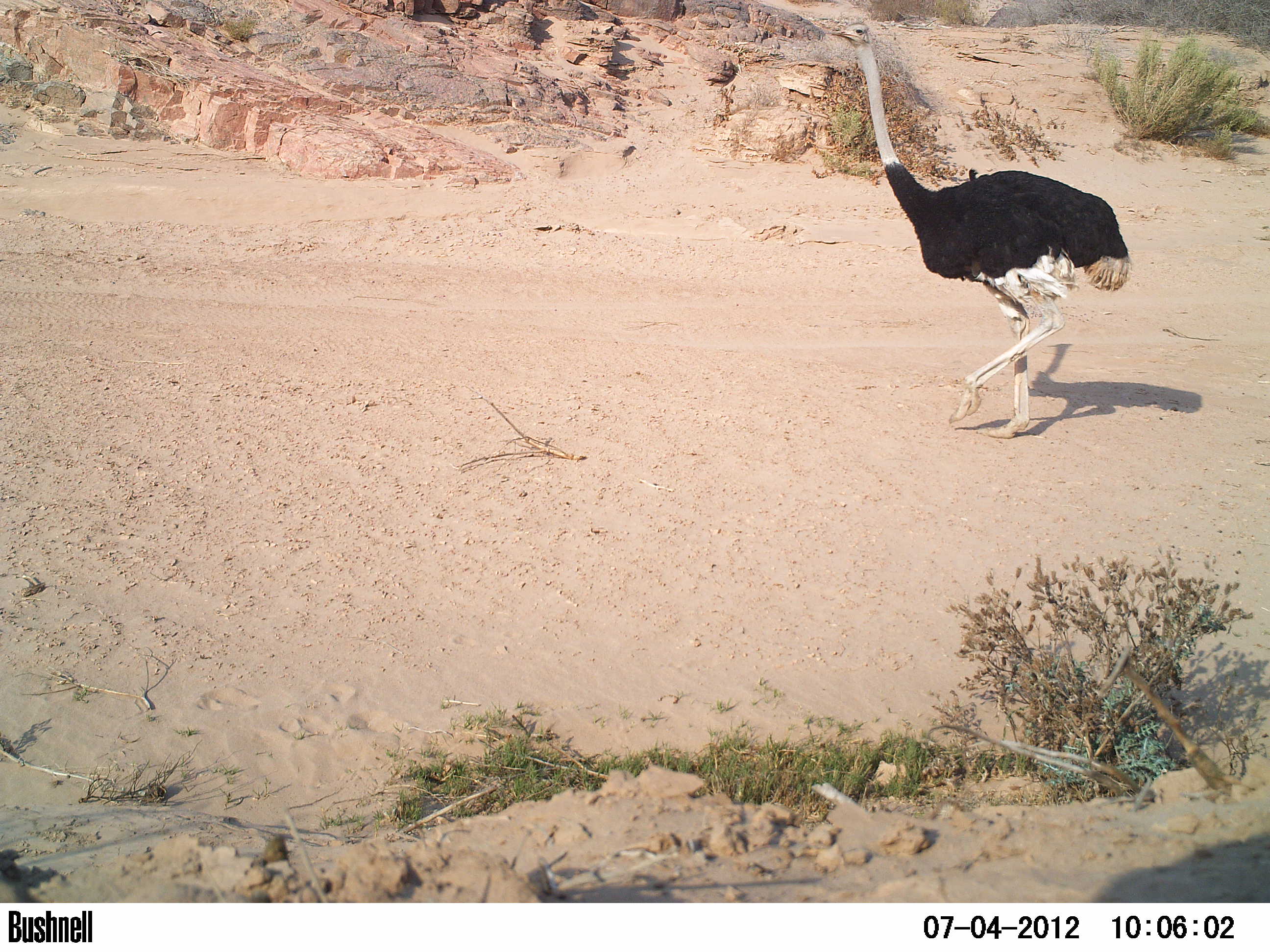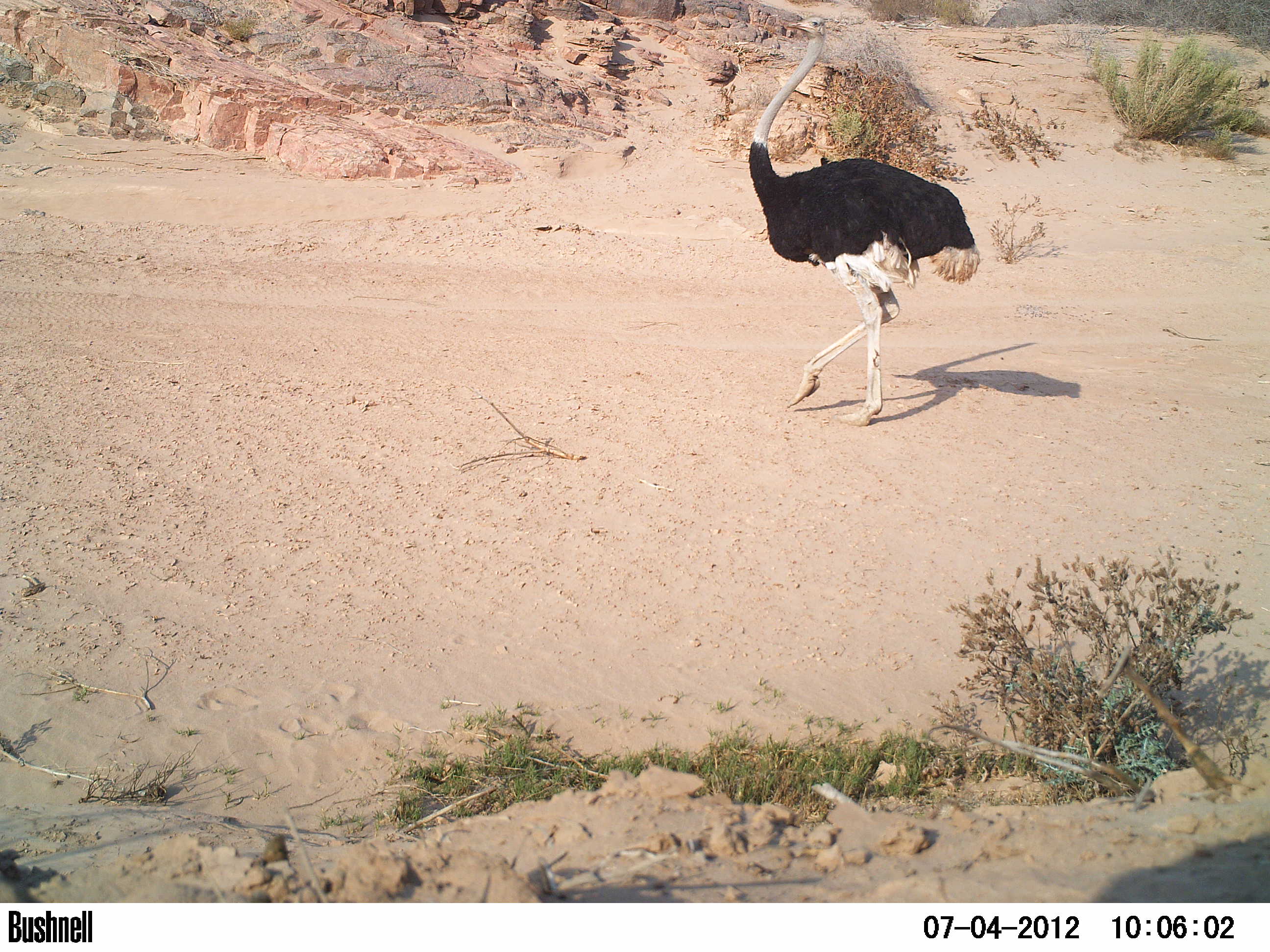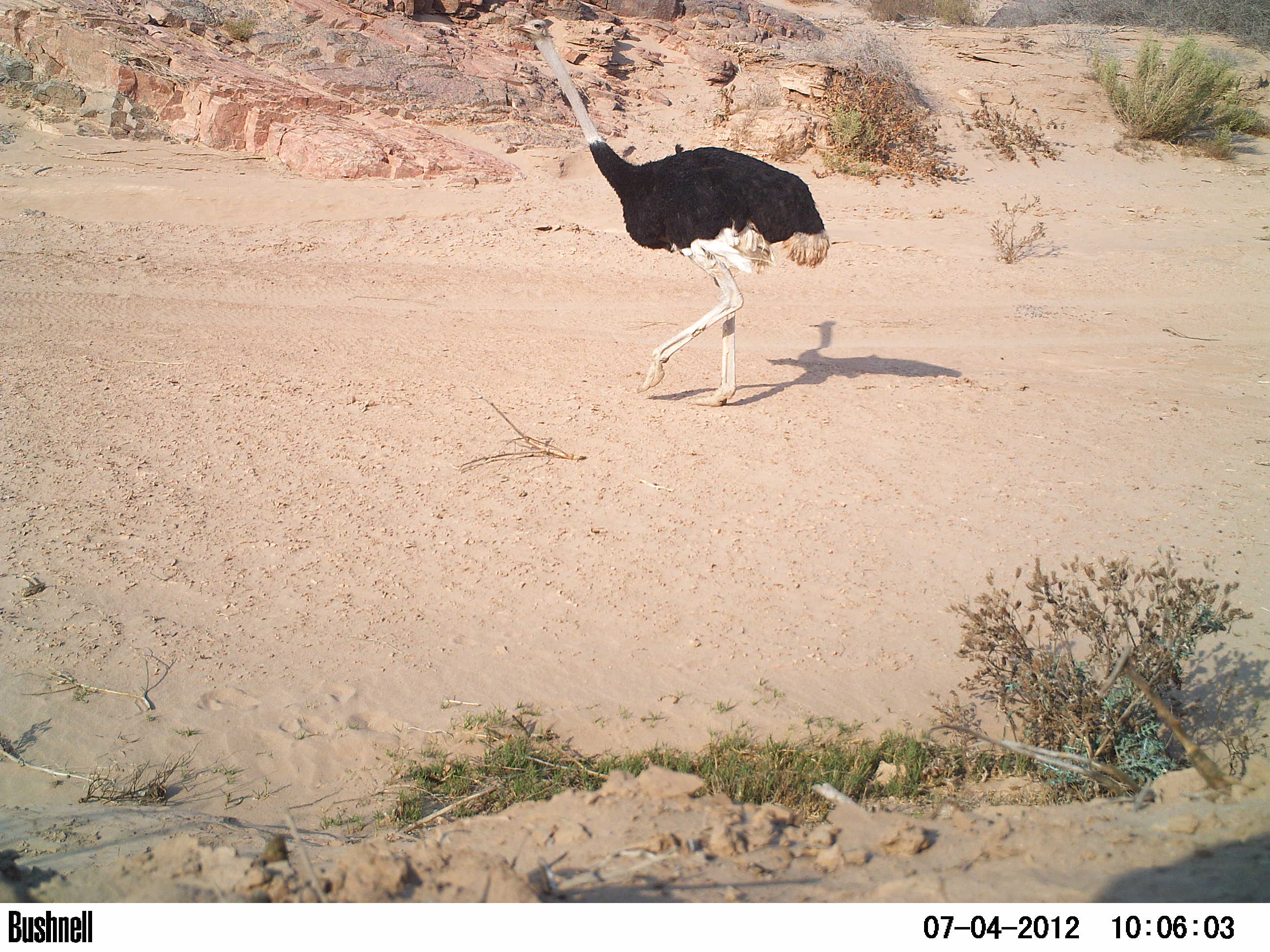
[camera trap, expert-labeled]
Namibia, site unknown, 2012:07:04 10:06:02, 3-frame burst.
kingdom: Animalia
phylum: Chordata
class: Aves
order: Struthioniformes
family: Struthionidae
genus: Struthio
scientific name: Struthio camelus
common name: common ostrich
Struthio camelus (common ostrich).